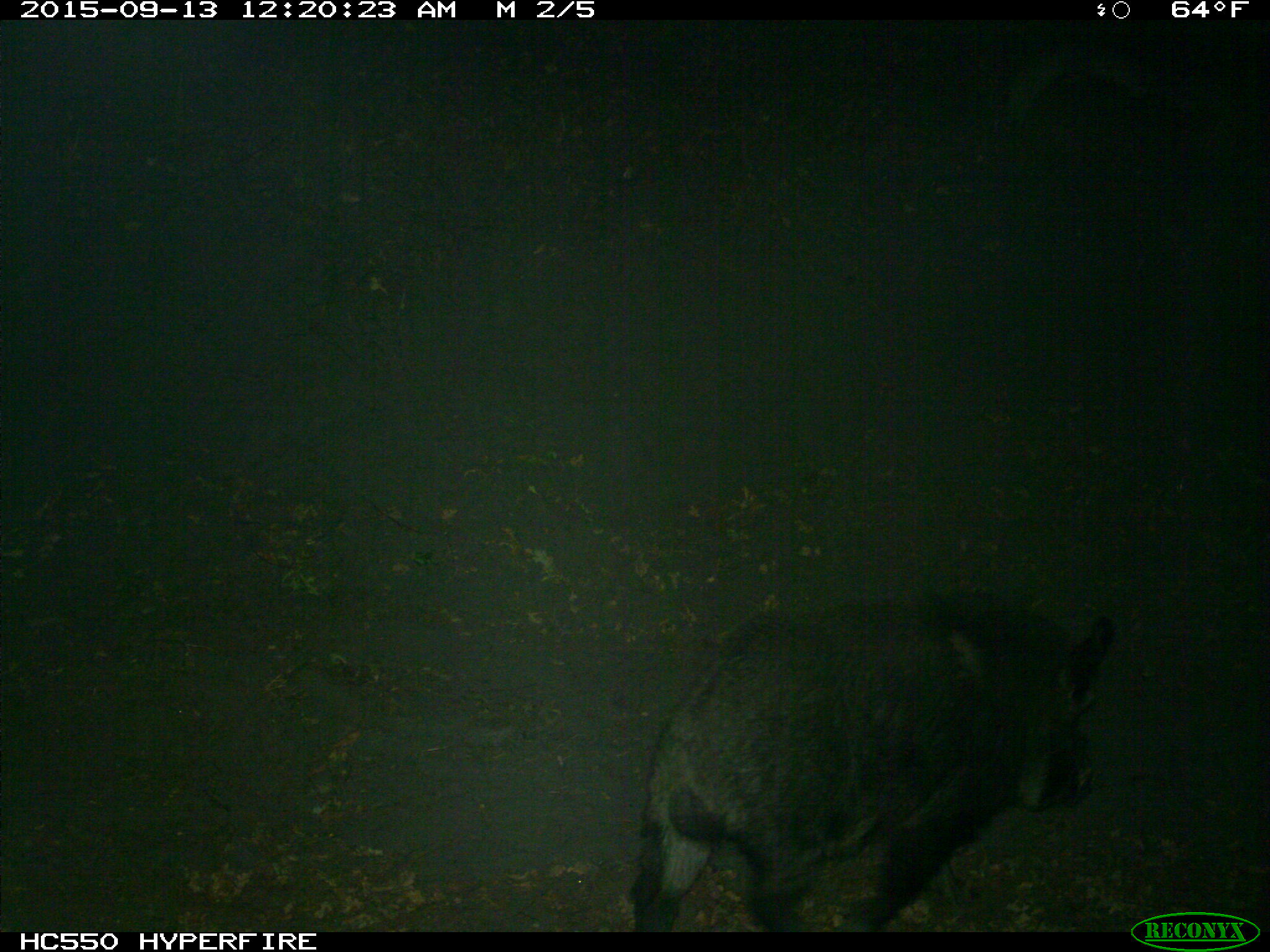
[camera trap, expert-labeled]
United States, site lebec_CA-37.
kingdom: Animalia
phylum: Chordata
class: Mammalia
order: Artiodactyla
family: Suidae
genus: Sus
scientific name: Sus scrofa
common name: wild boar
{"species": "Sus scrofa (wild boar)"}